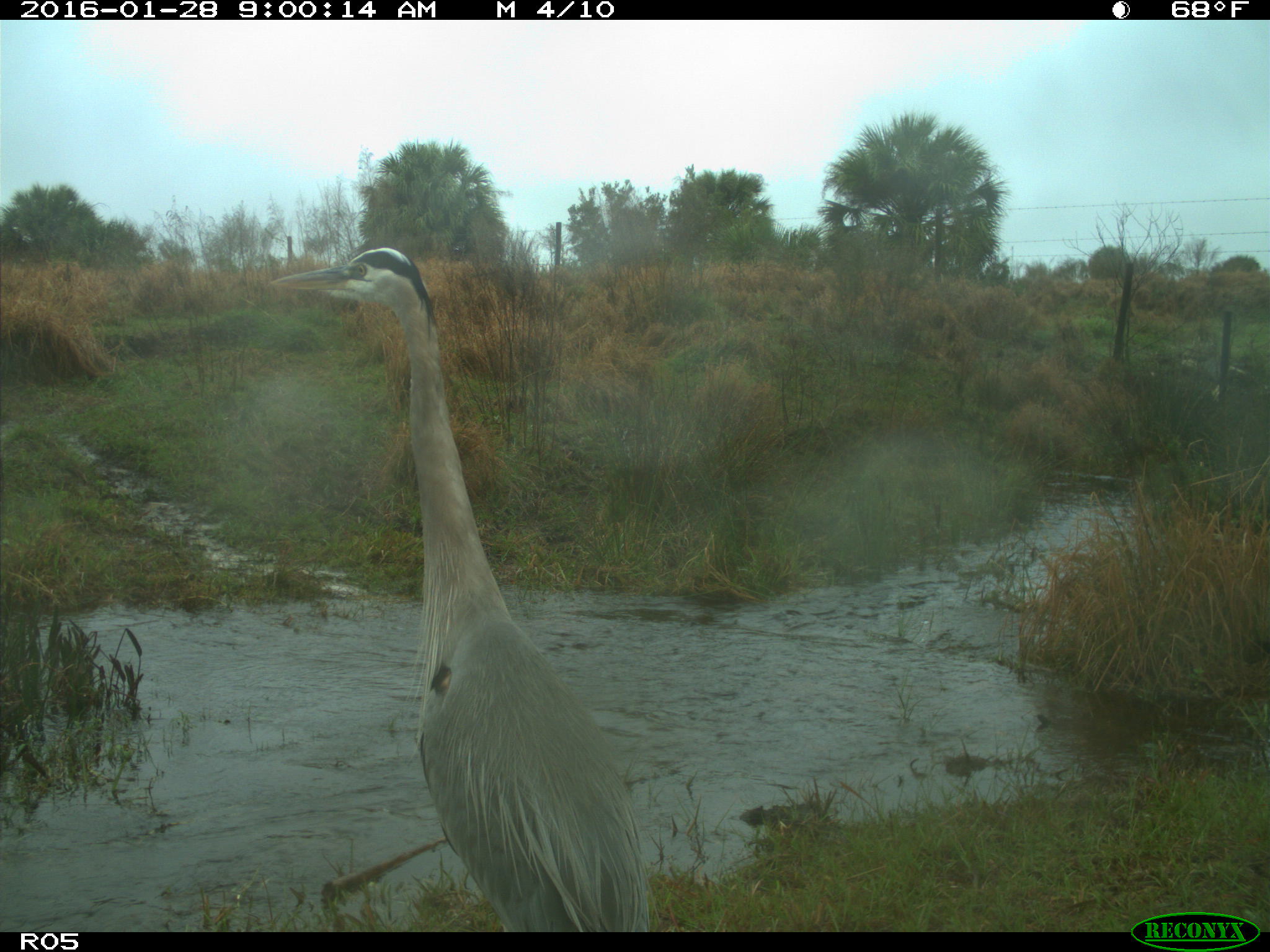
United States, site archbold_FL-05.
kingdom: Animalia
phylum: Chordata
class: Aves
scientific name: Aves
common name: birds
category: unidentified bird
Unidentified bird (birds) (Aves).